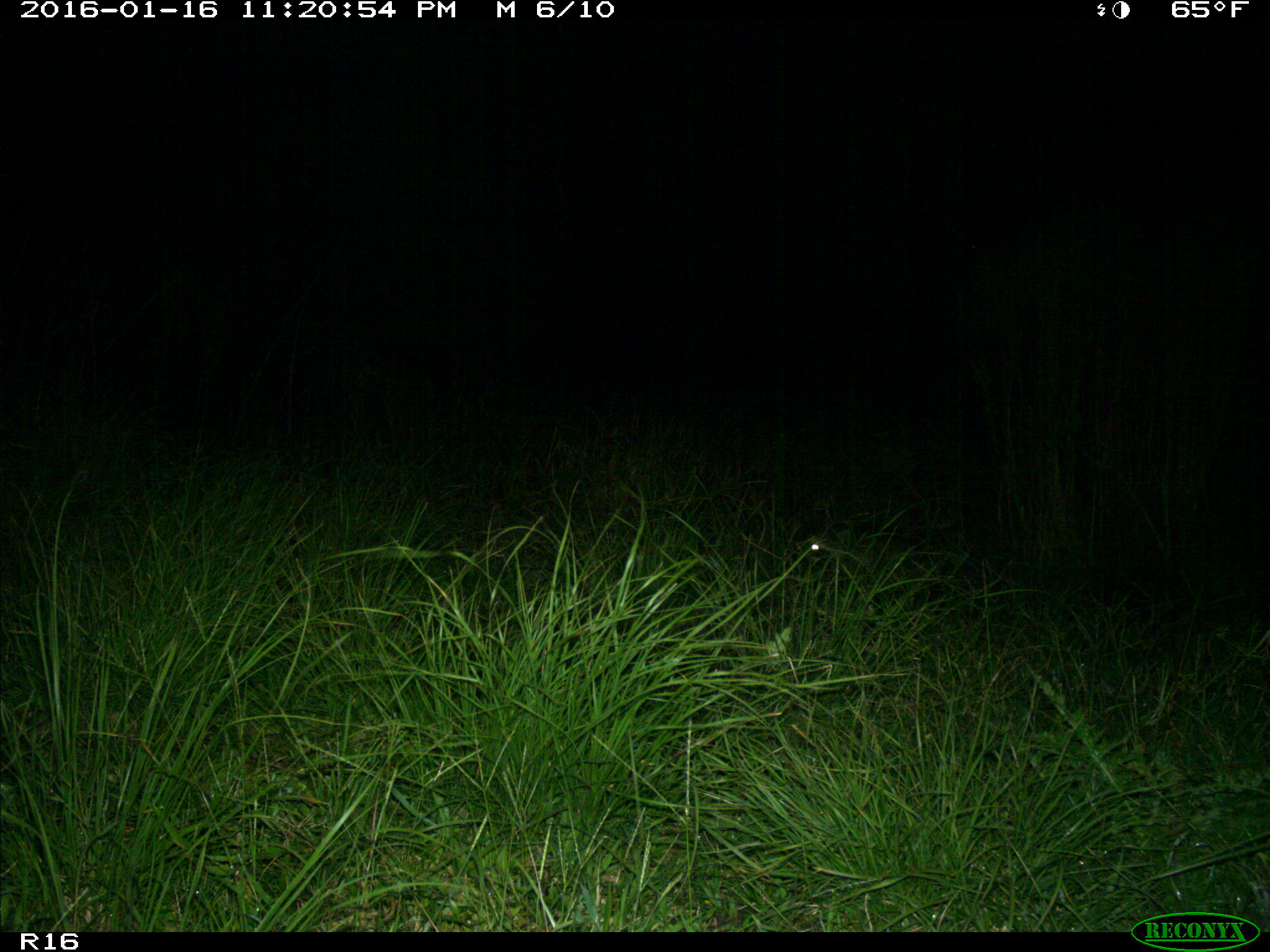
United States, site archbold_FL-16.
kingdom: Animalia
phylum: Chordata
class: Mammalia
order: Carnivora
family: Procyonidae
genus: Procyon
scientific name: Procyon lotor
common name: common raccoon